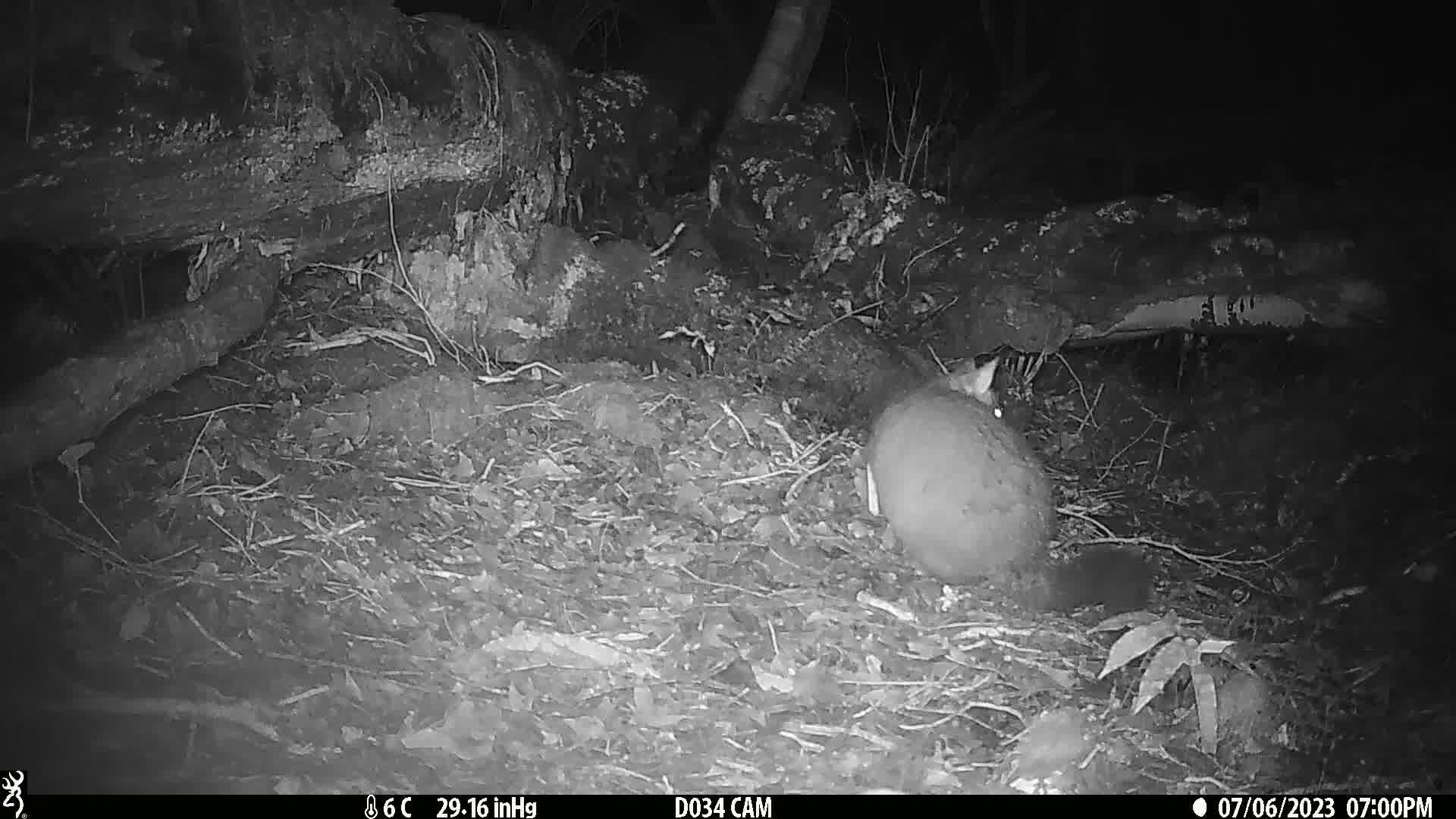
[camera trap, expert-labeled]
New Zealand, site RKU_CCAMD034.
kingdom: Animalia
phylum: Chordata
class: Mammalia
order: Diprotodontia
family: Phalangeridae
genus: Trichosurus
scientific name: Trichosurus vulpecula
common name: common brushtail possum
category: possum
Possum (common brushtail possum) (Trichosurus vulpecula).